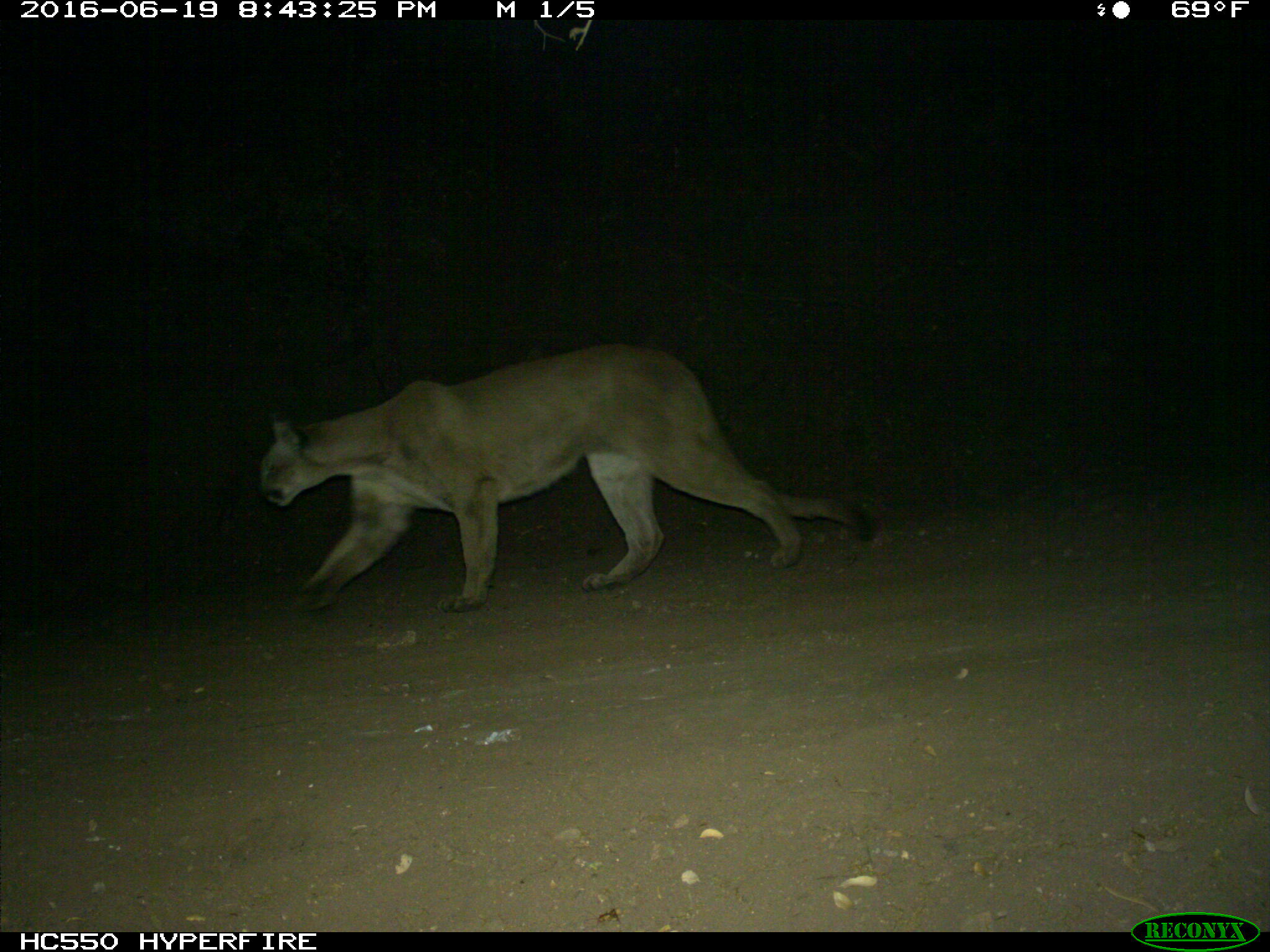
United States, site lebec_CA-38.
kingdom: Animalia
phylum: Chordata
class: Mammalia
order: Carnivora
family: Felidae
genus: Puma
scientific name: Puma concolor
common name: mountain lion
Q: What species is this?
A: Puma concolor (mountain lion).